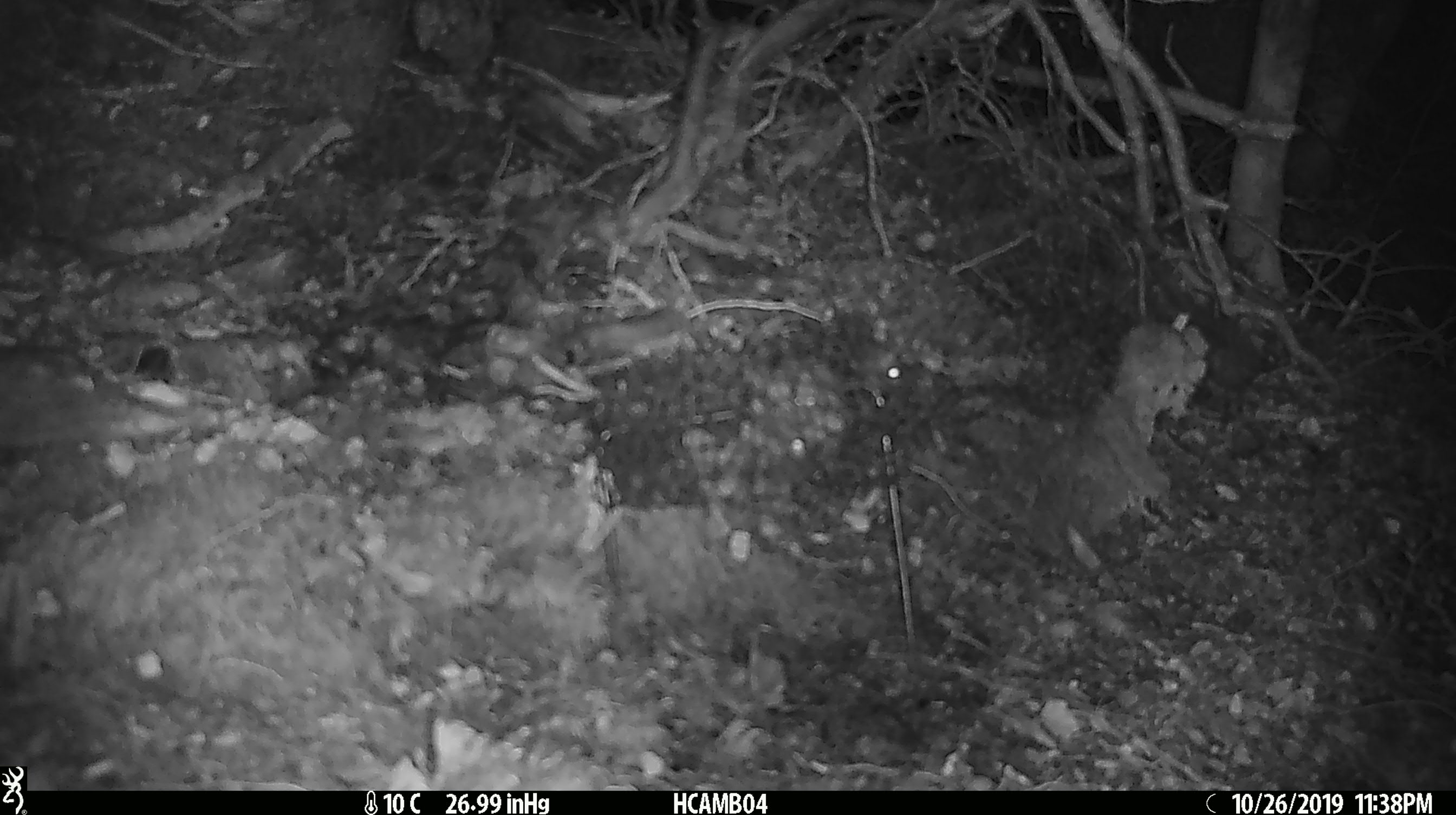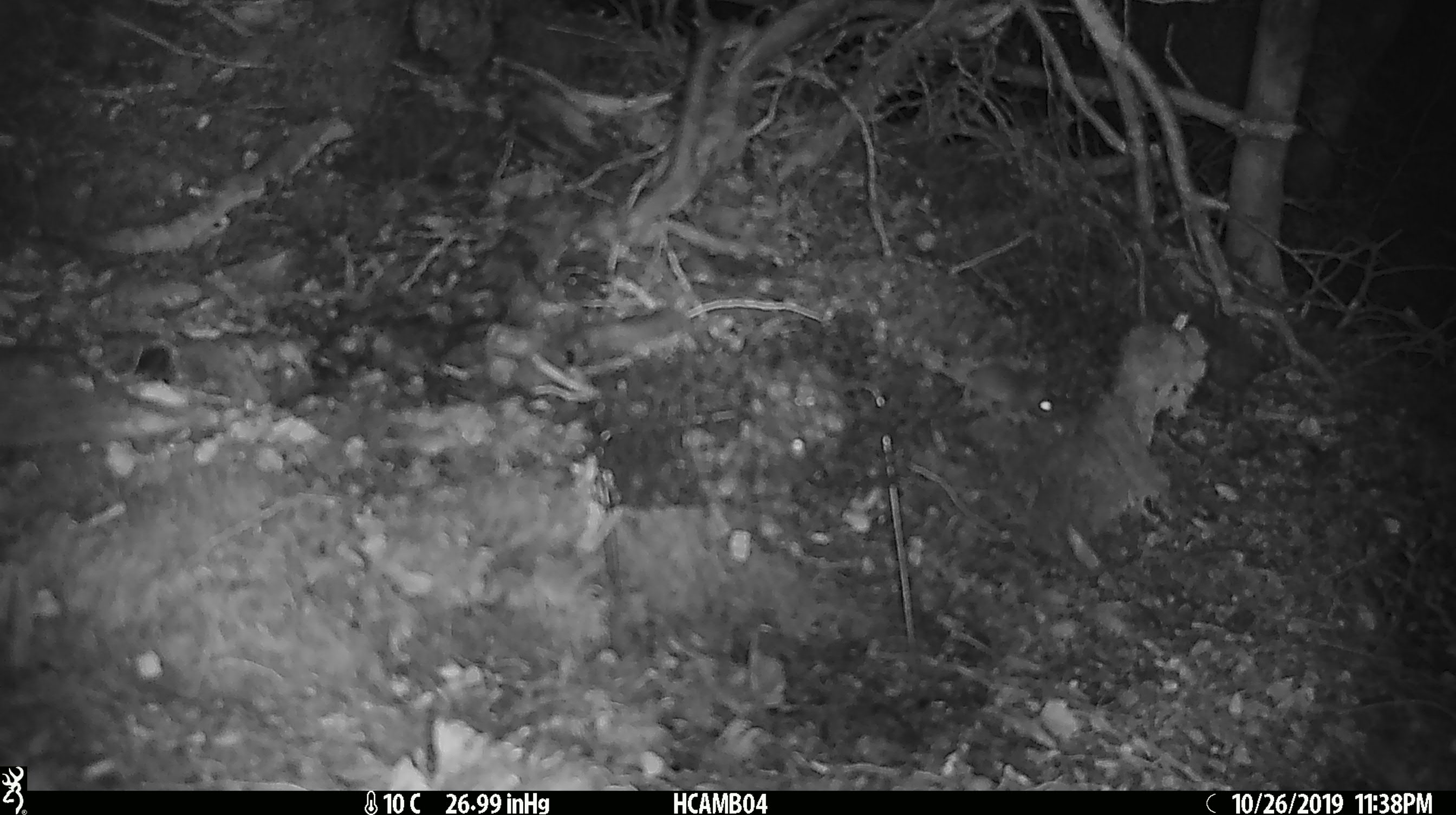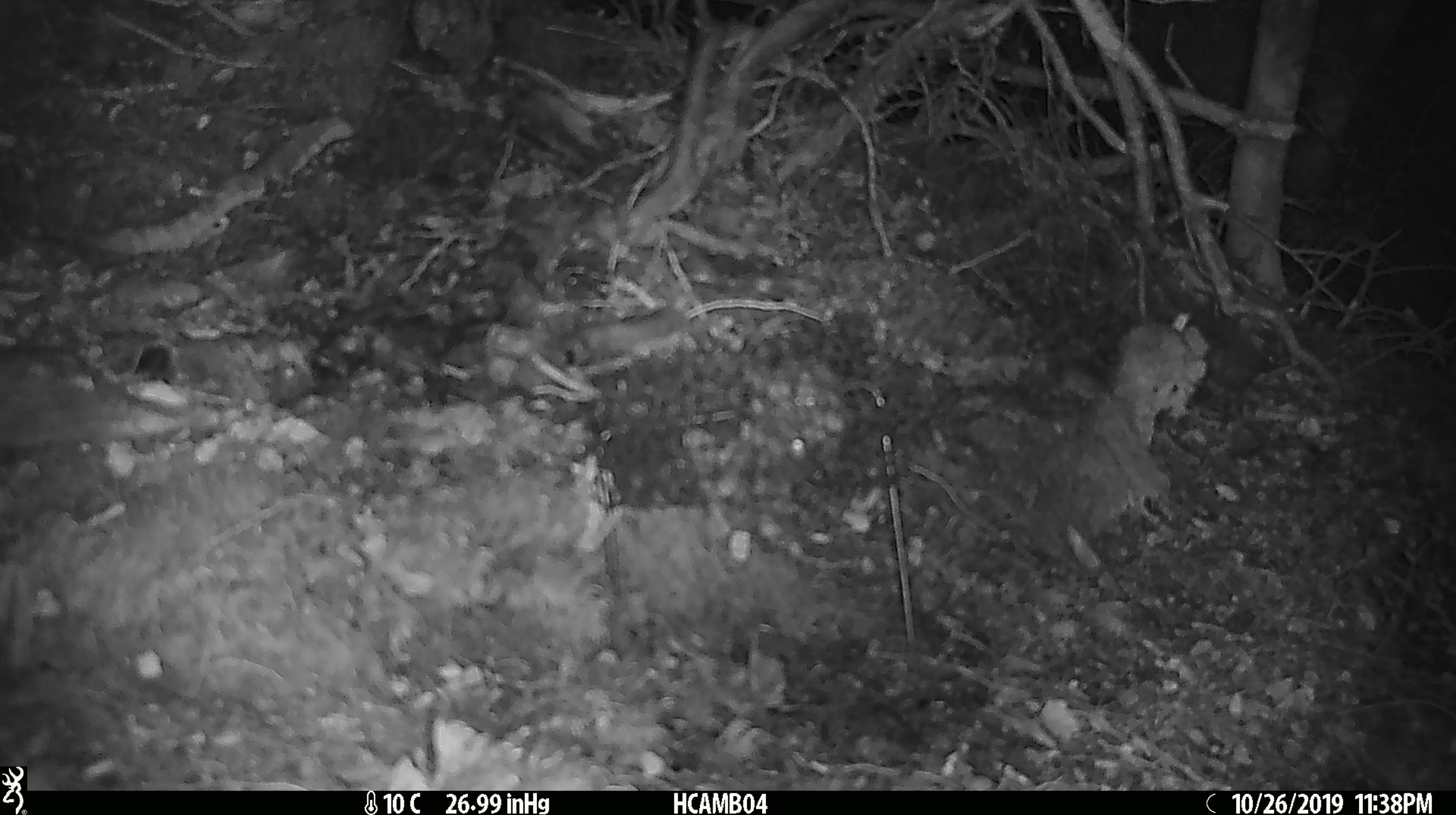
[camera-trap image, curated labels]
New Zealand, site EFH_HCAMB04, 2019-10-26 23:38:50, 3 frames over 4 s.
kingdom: Animalia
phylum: Chordata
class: Mammalia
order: Rodentia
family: Muridae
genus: Mus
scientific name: Mus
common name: mouse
Mouse (Mus).